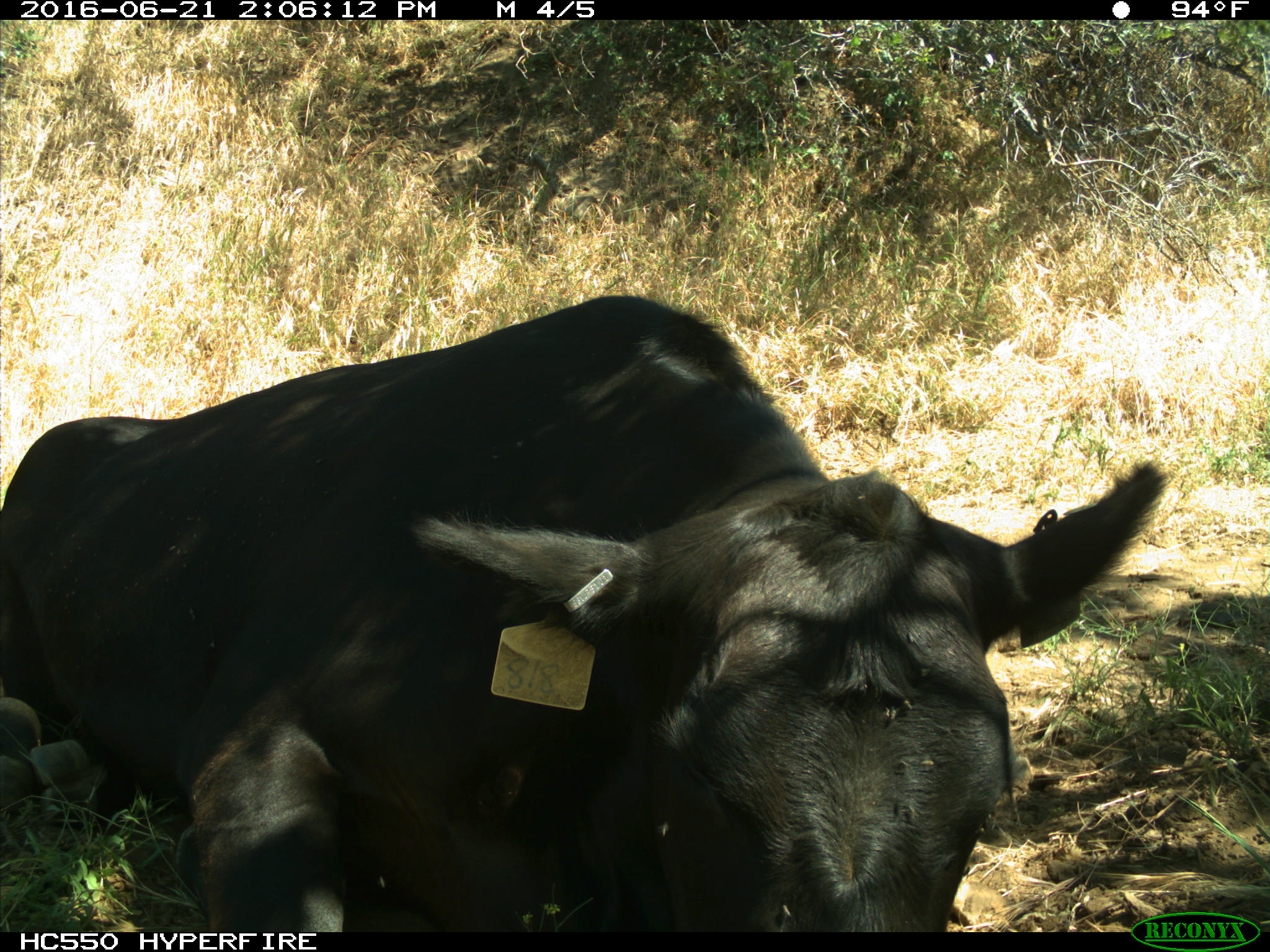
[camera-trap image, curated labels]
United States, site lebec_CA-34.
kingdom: Animalia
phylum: Chordata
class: Mammalia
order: Artiodactyla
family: Bovidae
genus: Bos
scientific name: Bos taurus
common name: domestic cow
Bos taurus (domestic cow).